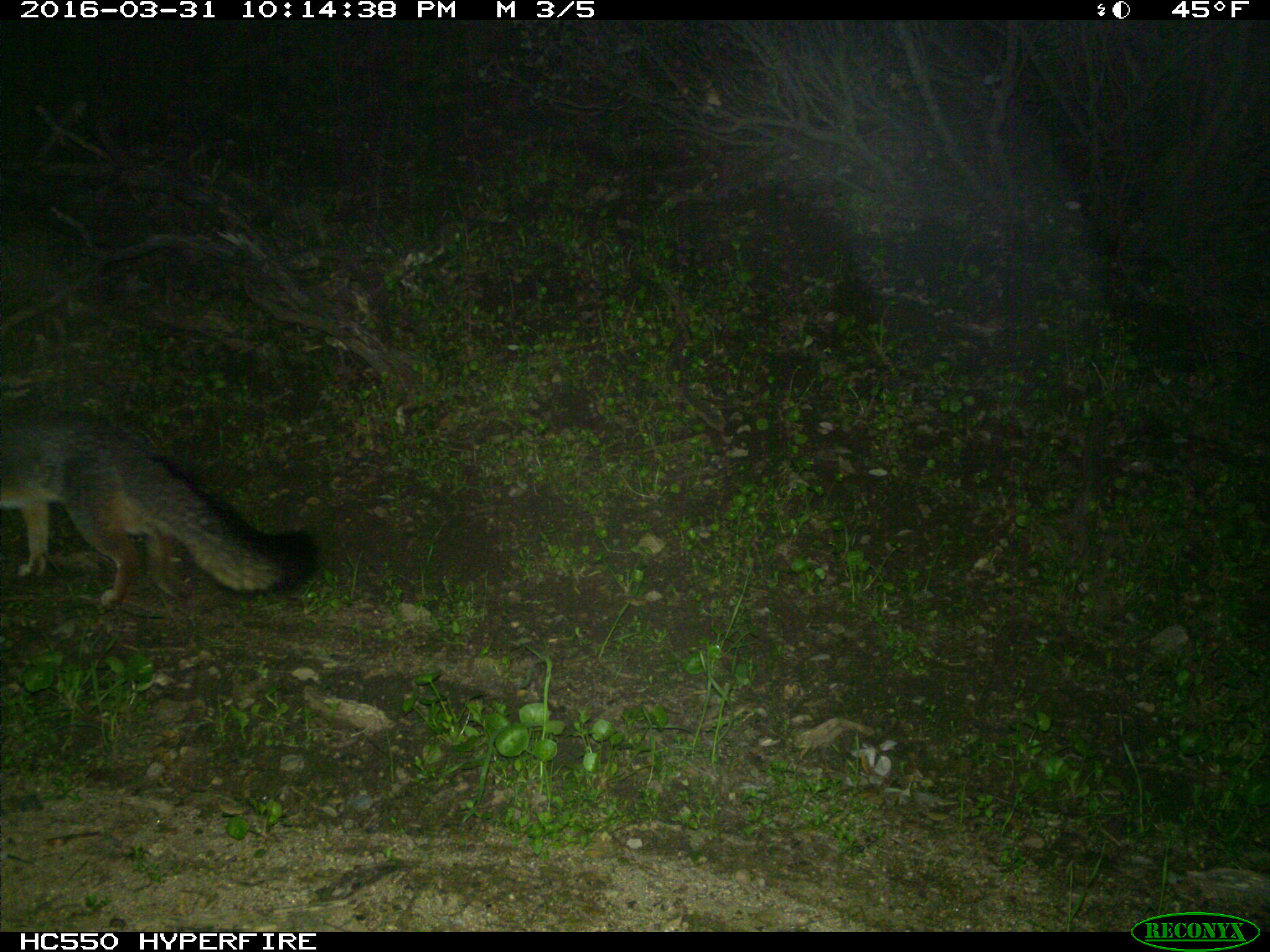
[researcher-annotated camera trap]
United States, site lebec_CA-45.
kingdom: Animalia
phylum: Chordata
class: Mammalia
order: Carnivora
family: Canidae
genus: Urocyon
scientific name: Urocyon cinereoargenteus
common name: gray fox